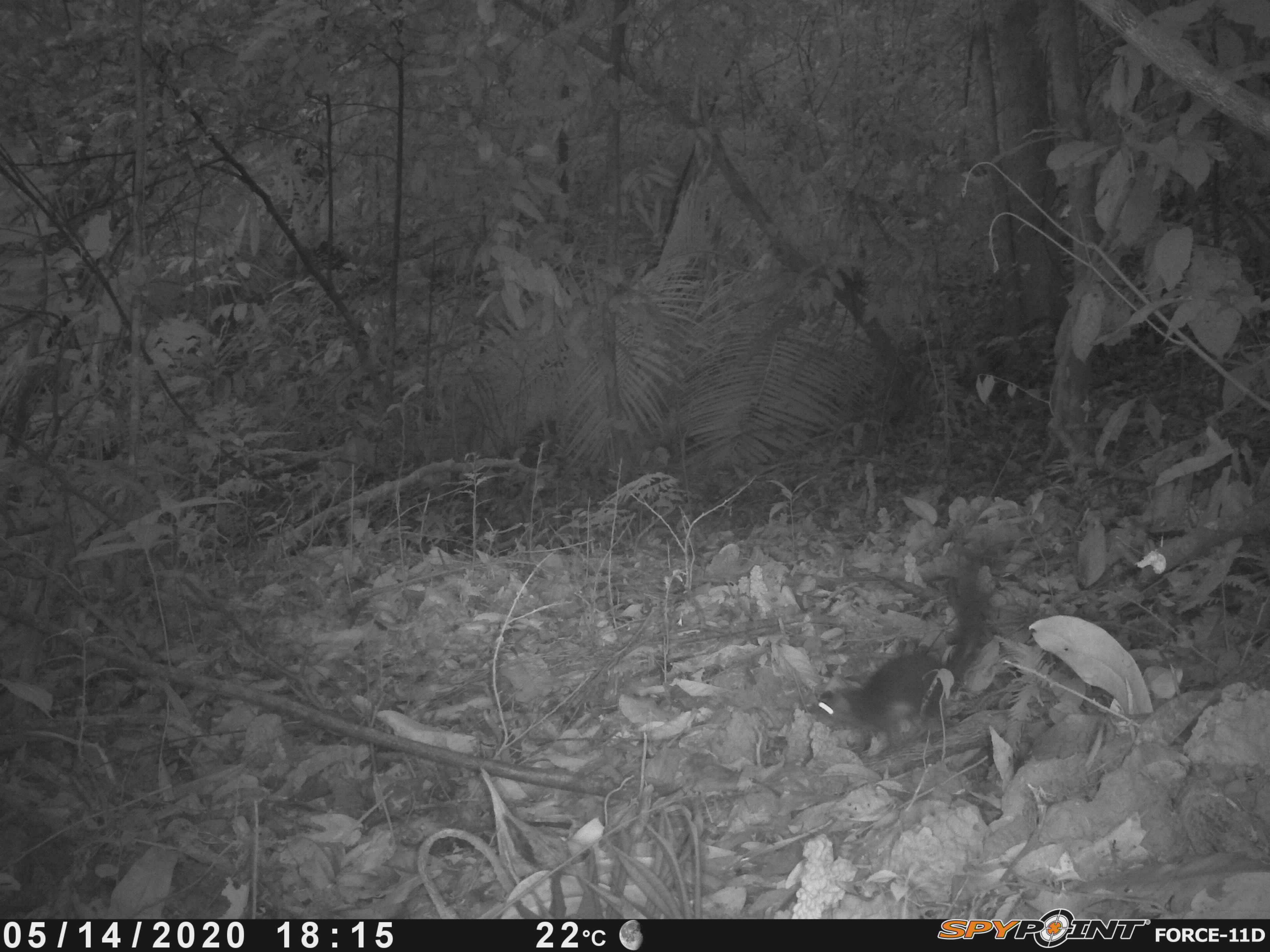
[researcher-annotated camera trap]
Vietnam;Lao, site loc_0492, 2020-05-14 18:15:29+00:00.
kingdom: Animalia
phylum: Chordata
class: Mammalia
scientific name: Mammalia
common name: mammal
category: unidentified small mammal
Unidentified small mammal (mammal) (Mammalia). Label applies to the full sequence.